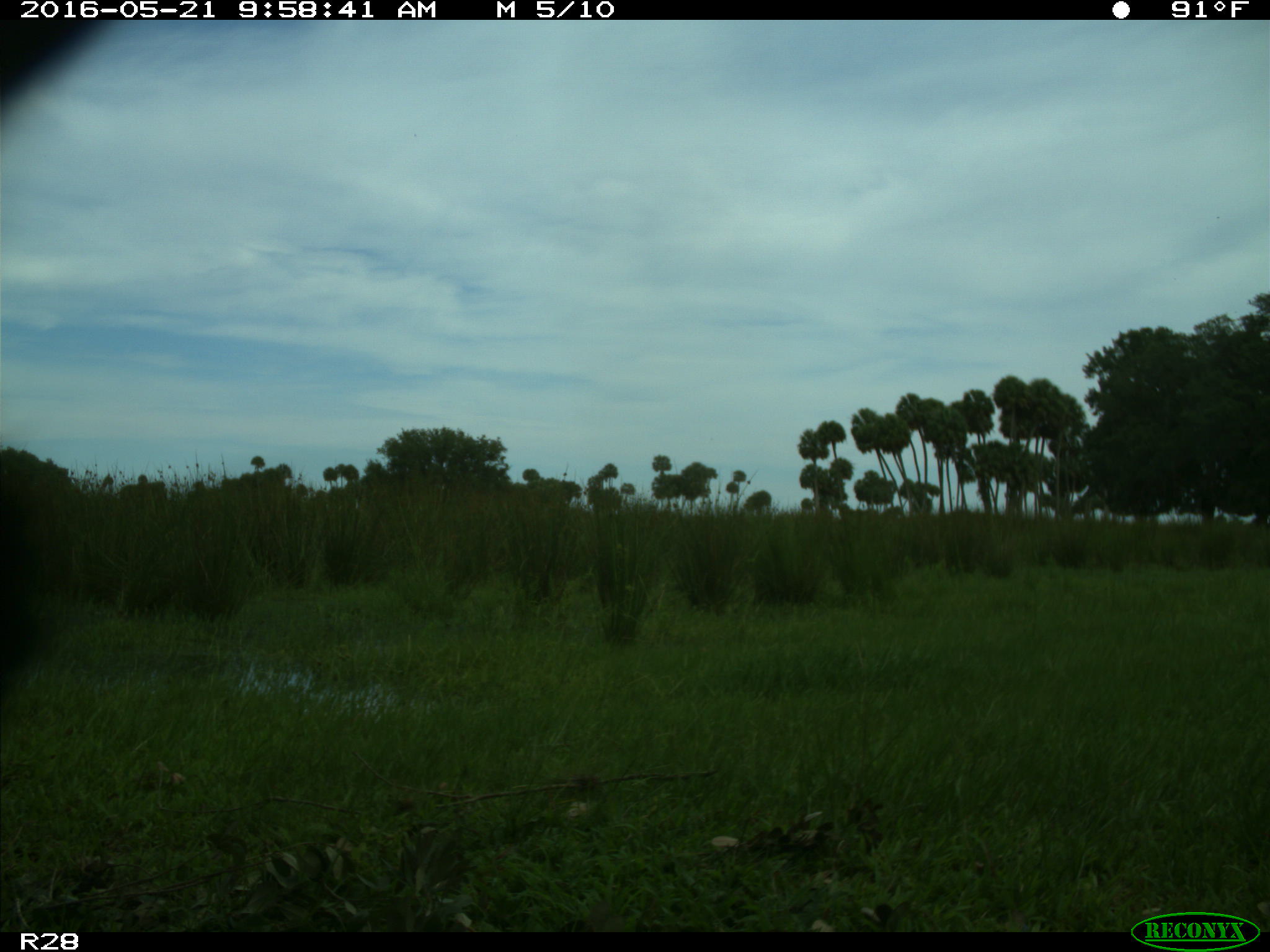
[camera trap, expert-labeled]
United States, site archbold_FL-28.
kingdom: Animalia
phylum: Chordata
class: Mammalia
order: Artiodactyla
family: Bovidae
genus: Bos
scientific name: Bos taurus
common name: domestic cow